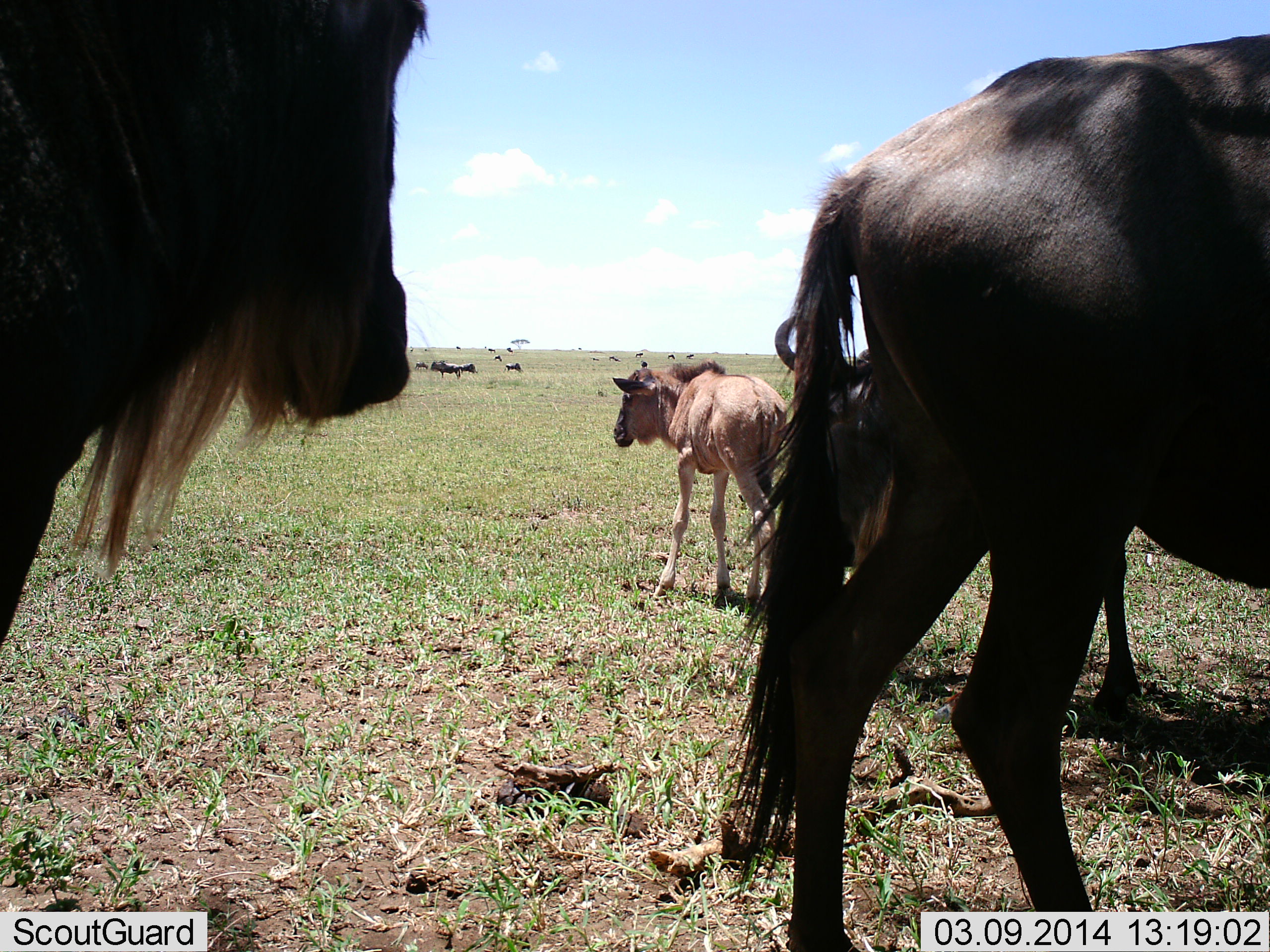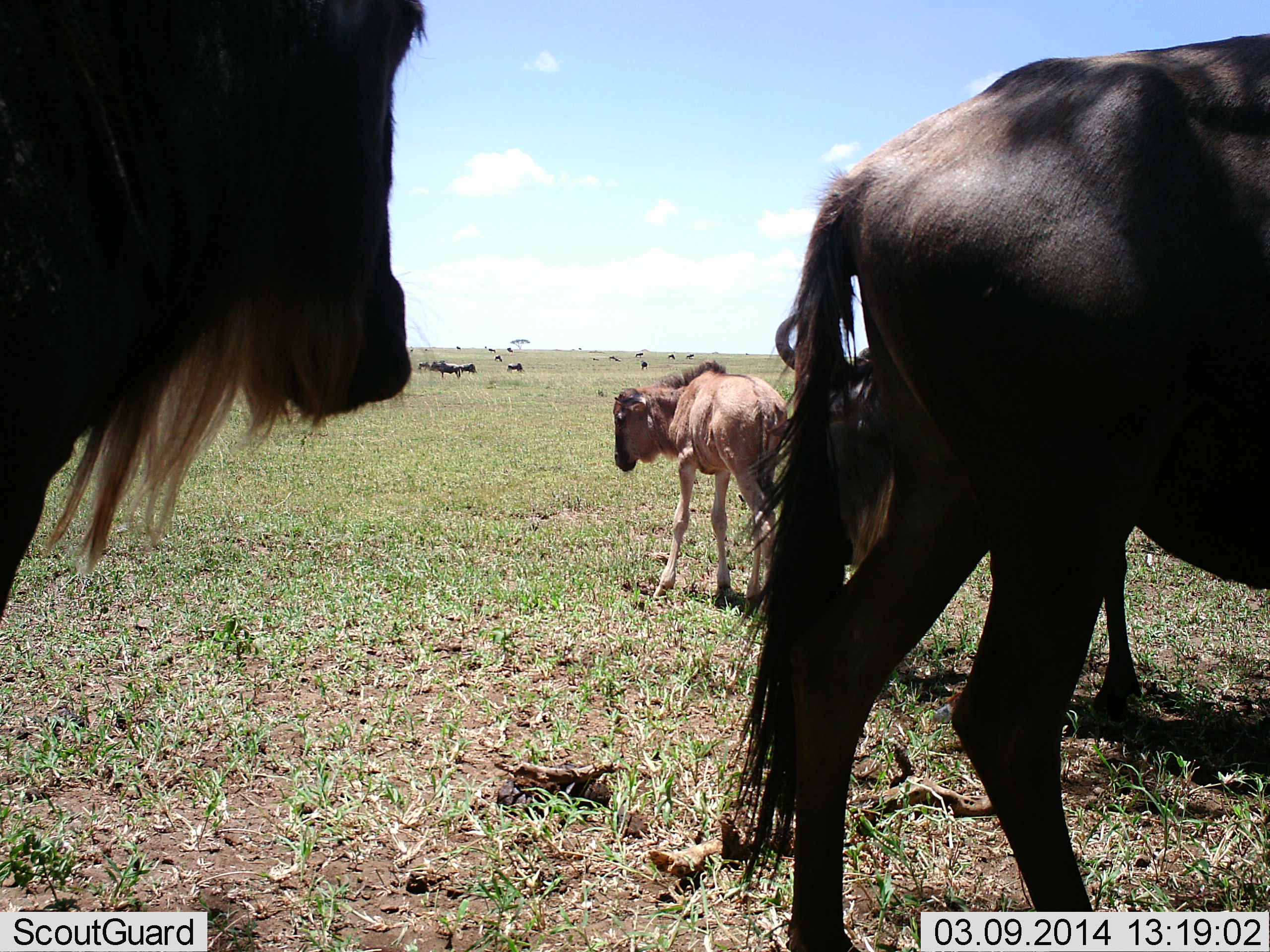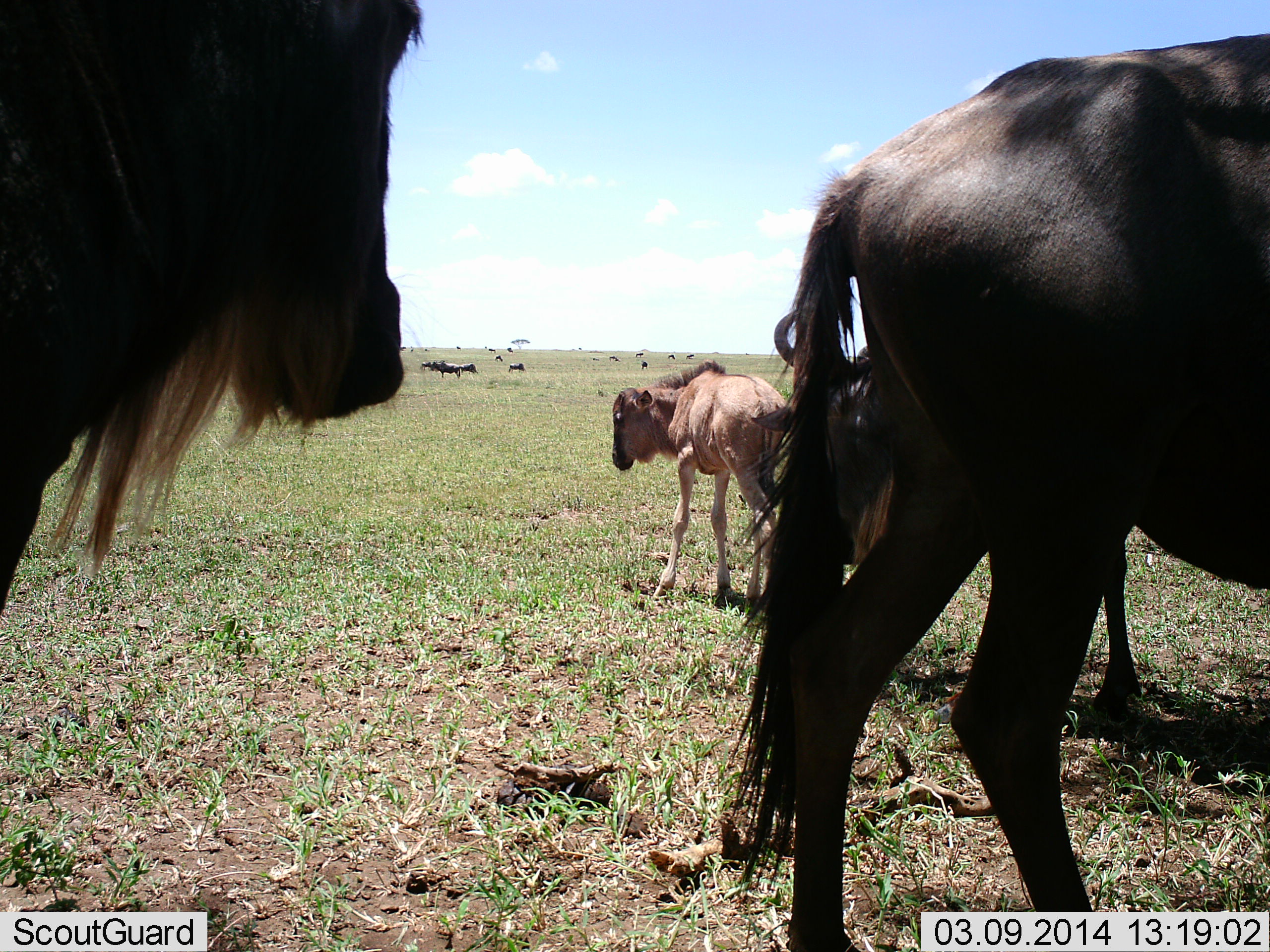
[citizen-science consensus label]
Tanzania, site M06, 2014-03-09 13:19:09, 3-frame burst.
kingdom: Animalia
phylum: Chordata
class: Mammalia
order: Artiodactyla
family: Bovidae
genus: Connochaetes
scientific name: Connochaetes taurinus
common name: blue wildebeest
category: wildebeest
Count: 11-50.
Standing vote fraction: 80%.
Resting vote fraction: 10%.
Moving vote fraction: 20%.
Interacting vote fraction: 10%.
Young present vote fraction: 90%.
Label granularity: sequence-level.